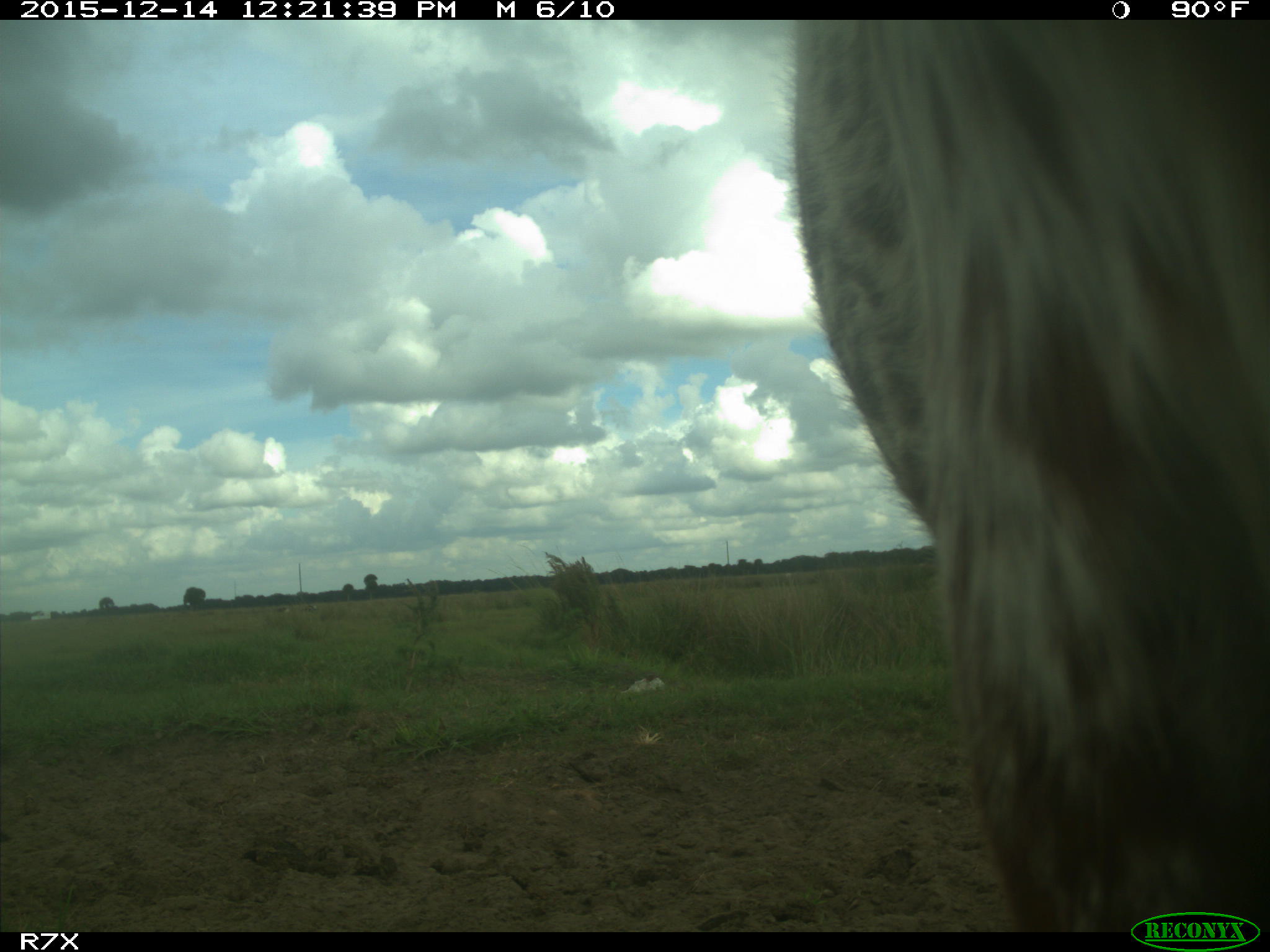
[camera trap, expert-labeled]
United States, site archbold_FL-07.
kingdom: Animalia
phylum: Chordata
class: Mammalia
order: Artiodactyla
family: Bovidae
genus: Bos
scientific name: Bos taurus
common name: domestic cow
Bos taurus (domestic cow).